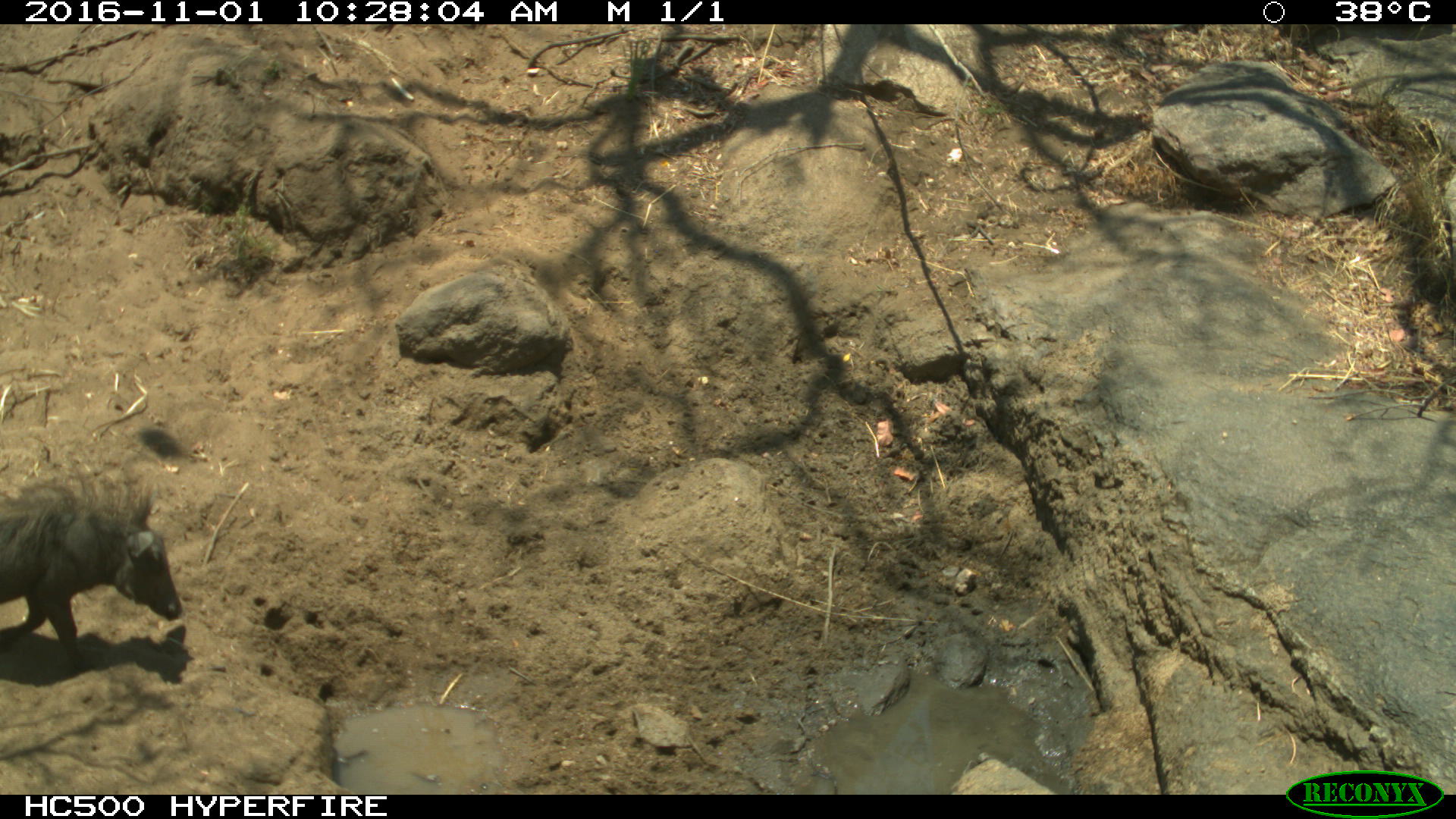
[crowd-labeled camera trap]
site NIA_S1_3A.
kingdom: Animalia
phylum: Chordata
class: Mammalia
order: Artiodactyla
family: Suidae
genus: Phacochoerus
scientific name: Phacochoerus africanus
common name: warthog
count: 1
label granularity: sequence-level